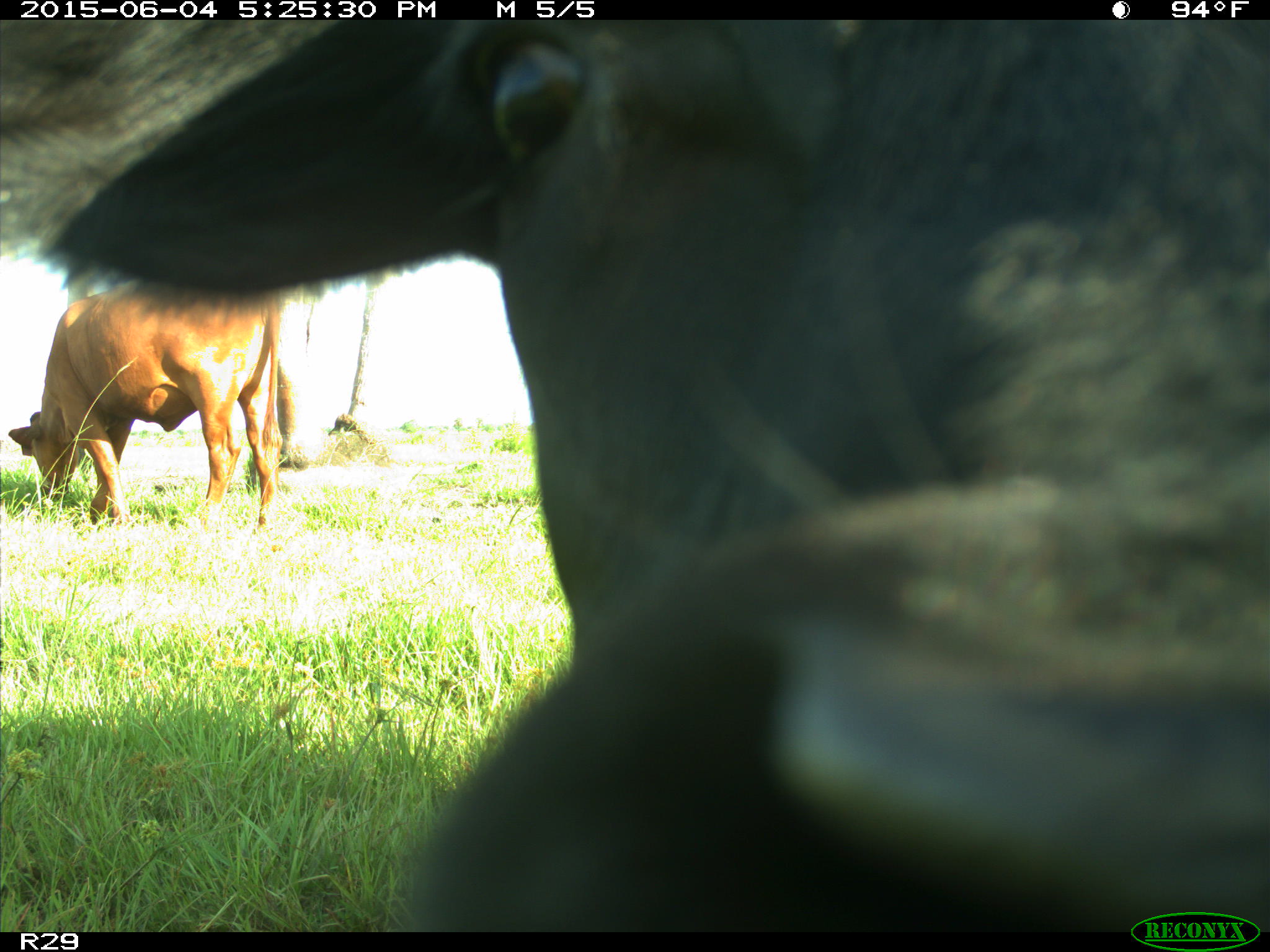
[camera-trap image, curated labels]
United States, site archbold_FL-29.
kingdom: Animalia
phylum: Chordata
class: Mammalia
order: Artiodactyla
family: Bovidae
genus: Bos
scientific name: Bos taurus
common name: domestic cow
Bos taurus (domestic cow).